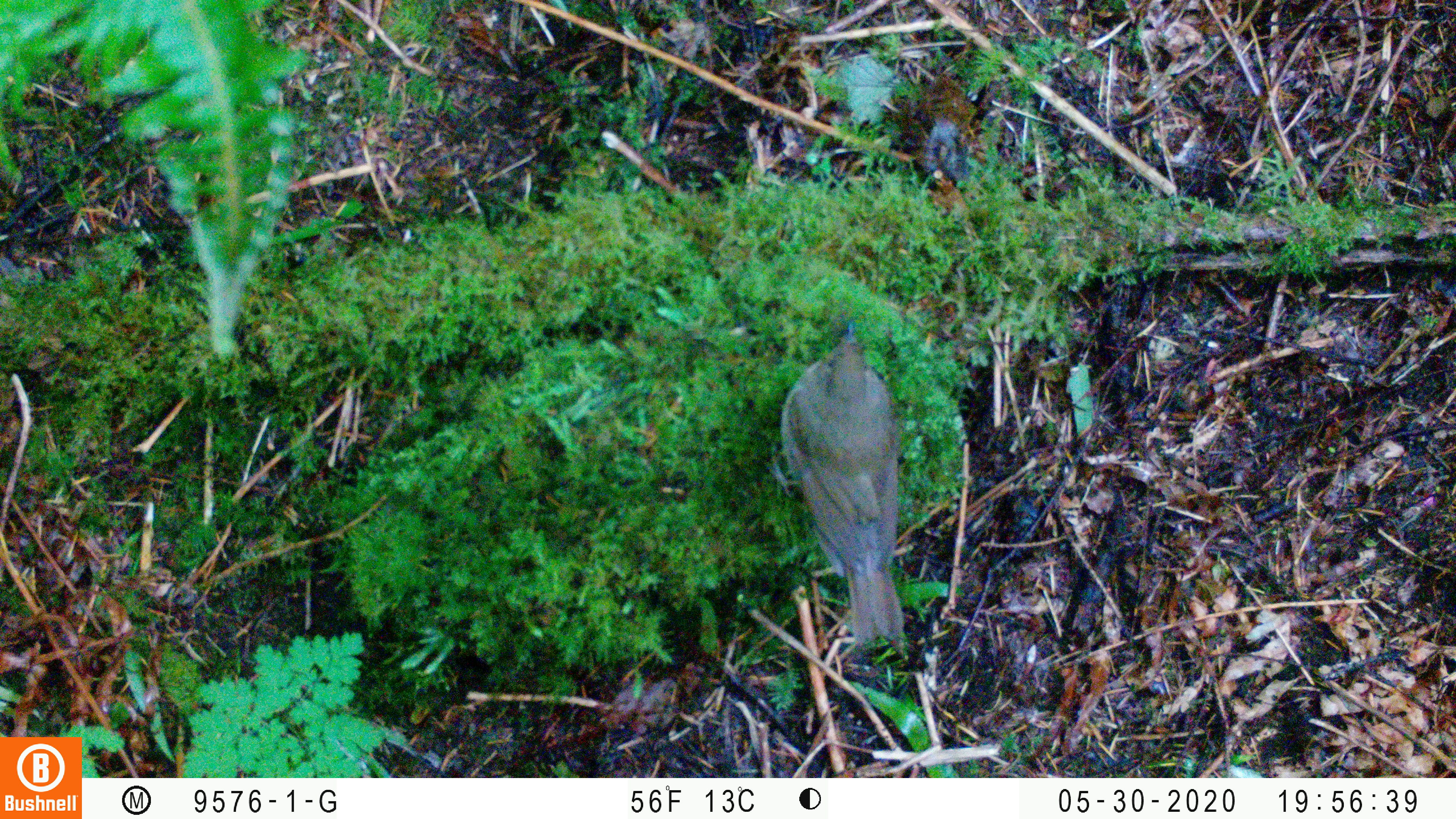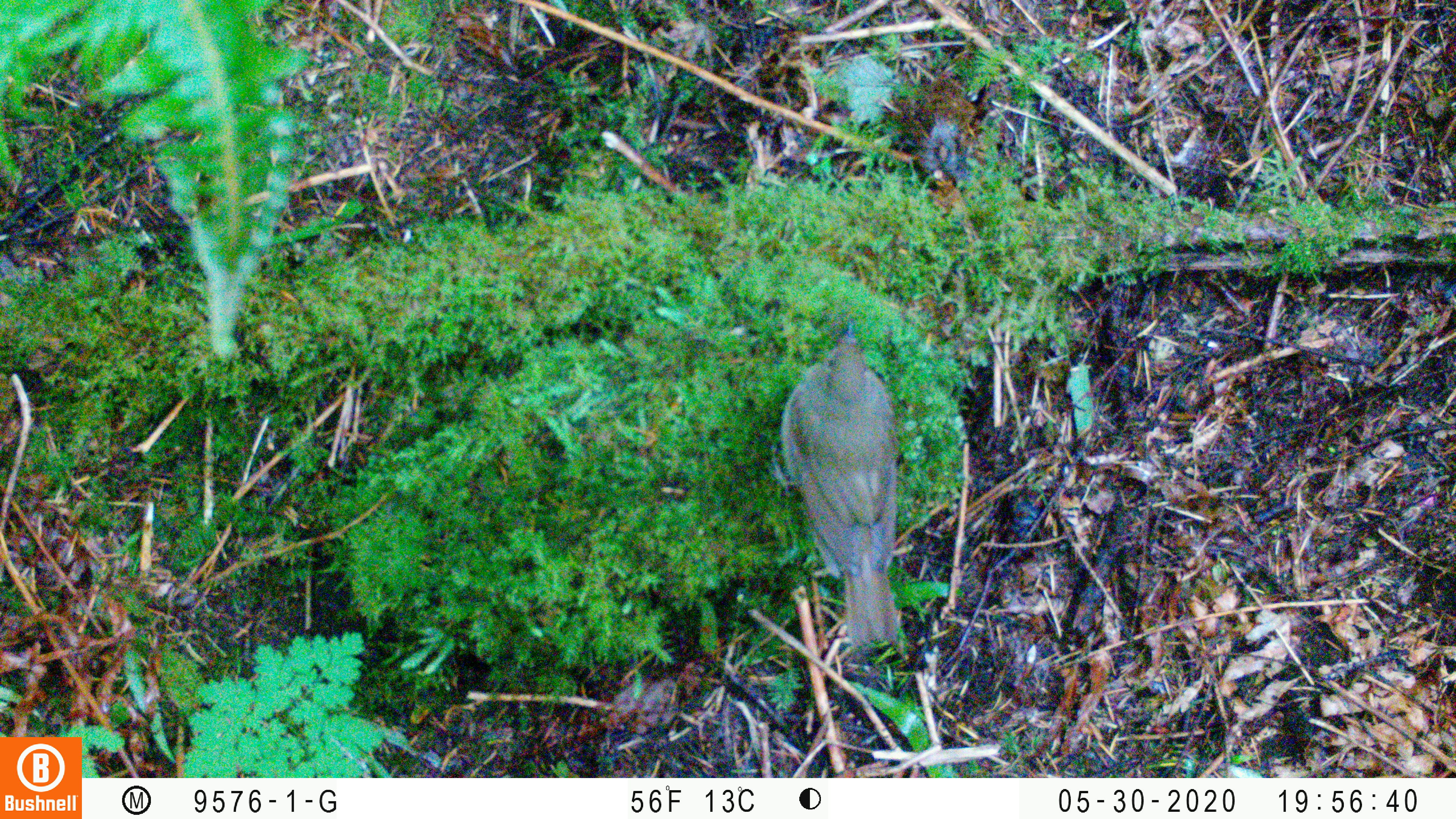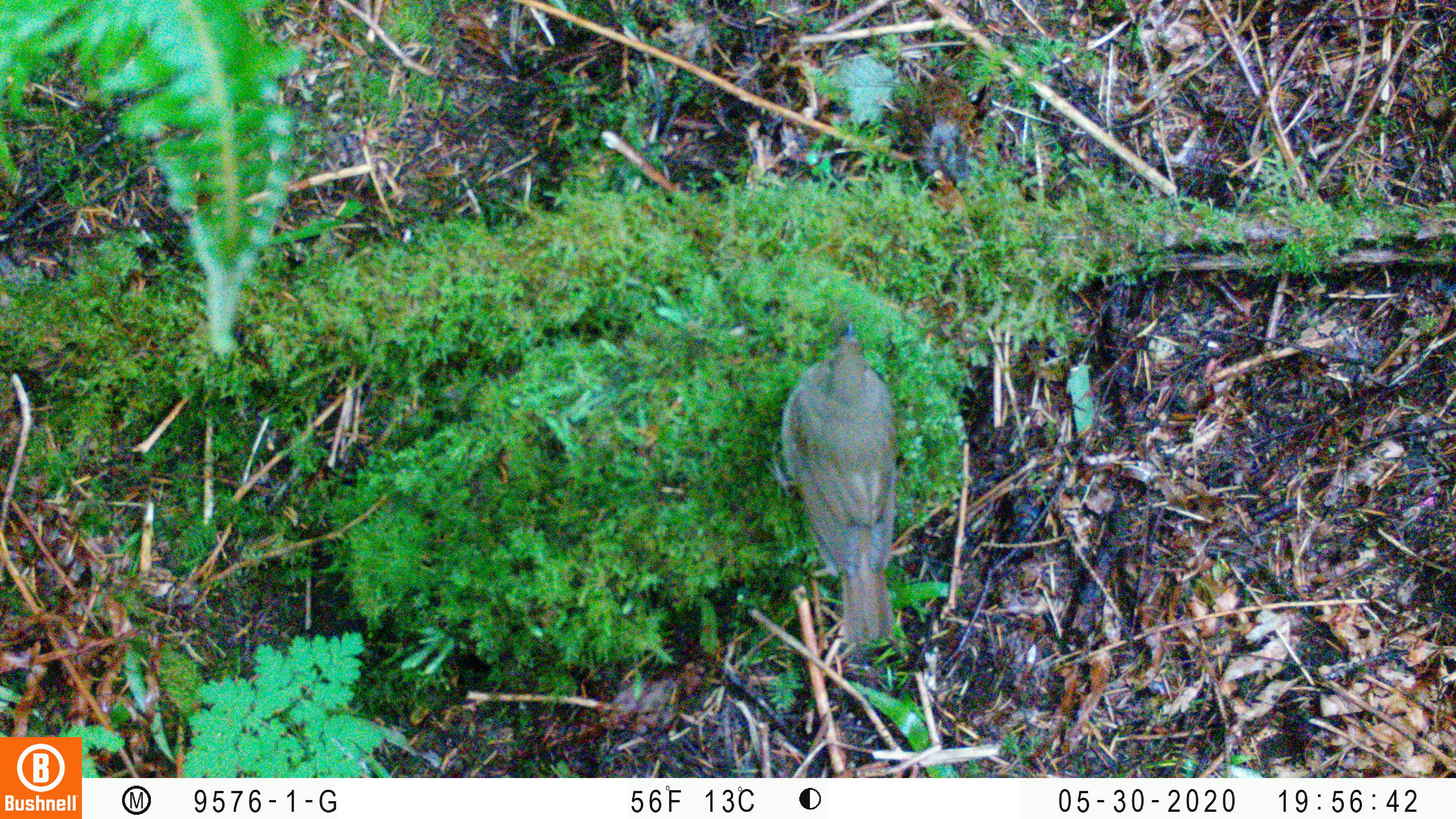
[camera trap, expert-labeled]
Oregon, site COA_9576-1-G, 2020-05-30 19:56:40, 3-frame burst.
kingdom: Animalia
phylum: Chordata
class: Aves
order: Passeriformes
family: Turdidae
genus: Catharus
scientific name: Catharus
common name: brown thrushes and nightingale-thrushes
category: catharus species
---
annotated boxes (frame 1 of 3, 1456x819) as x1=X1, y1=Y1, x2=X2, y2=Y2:
catharus species: x1=775, y1=314, x2=904, y2=649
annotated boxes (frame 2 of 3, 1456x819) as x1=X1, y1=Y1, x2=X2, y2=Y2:
catharus species: x1=779, y1=324, x2=904, y2=653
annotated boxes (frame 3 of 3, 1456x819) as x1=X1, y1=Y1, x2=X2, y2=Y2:
catharus species: x1=779, y1=316, x2=897, y2=645